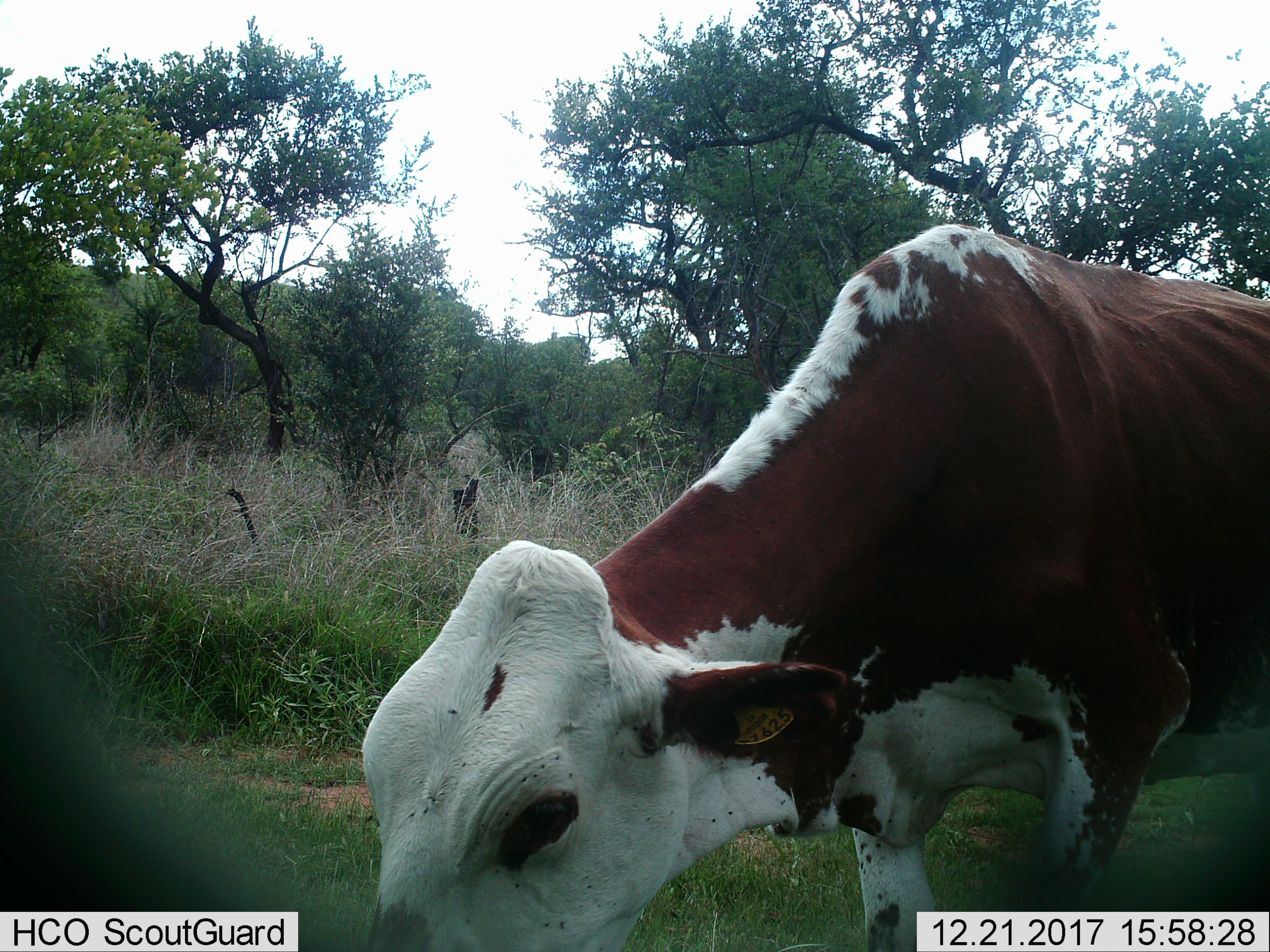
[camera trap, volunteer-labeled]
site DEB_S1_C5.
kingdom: Animalia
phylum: Chordata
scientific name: Vertebrata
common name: domestic animal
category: domesticanimal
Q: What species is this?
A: Domesticanimal (domestic animal) (Vertebrata).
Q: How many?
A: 1.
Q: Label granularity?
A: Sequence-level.